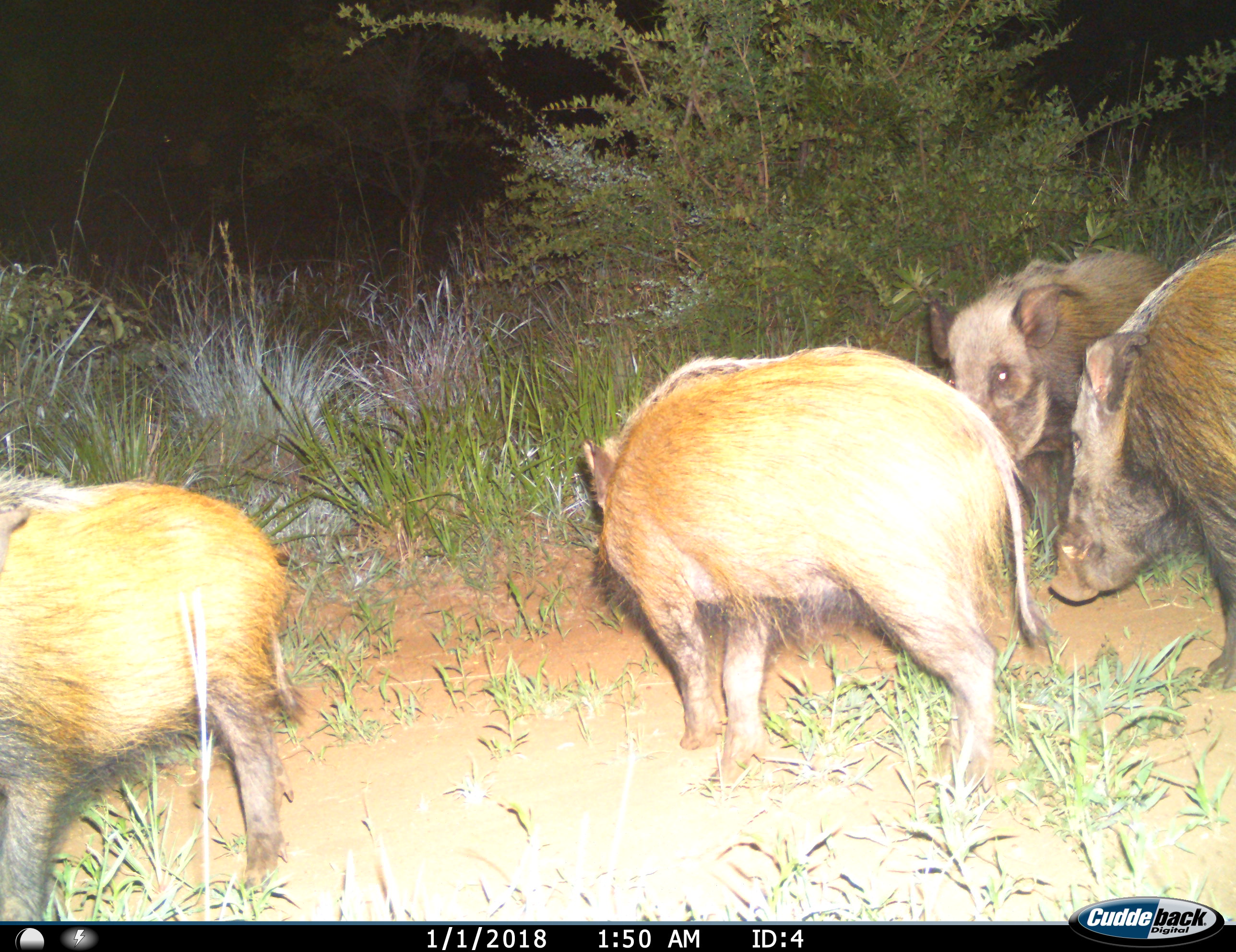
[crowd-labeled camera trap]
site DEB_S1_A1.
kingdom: Animalia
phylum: Chordata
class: Mammalia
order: Artiodactyla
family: Suidae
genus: Potamochoerus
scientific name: Potamochoerus larvatus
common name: bushpig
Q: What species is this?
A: Bushpig (Potamochoerus larvatus).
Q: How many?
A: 4.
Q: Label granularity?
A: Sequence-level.